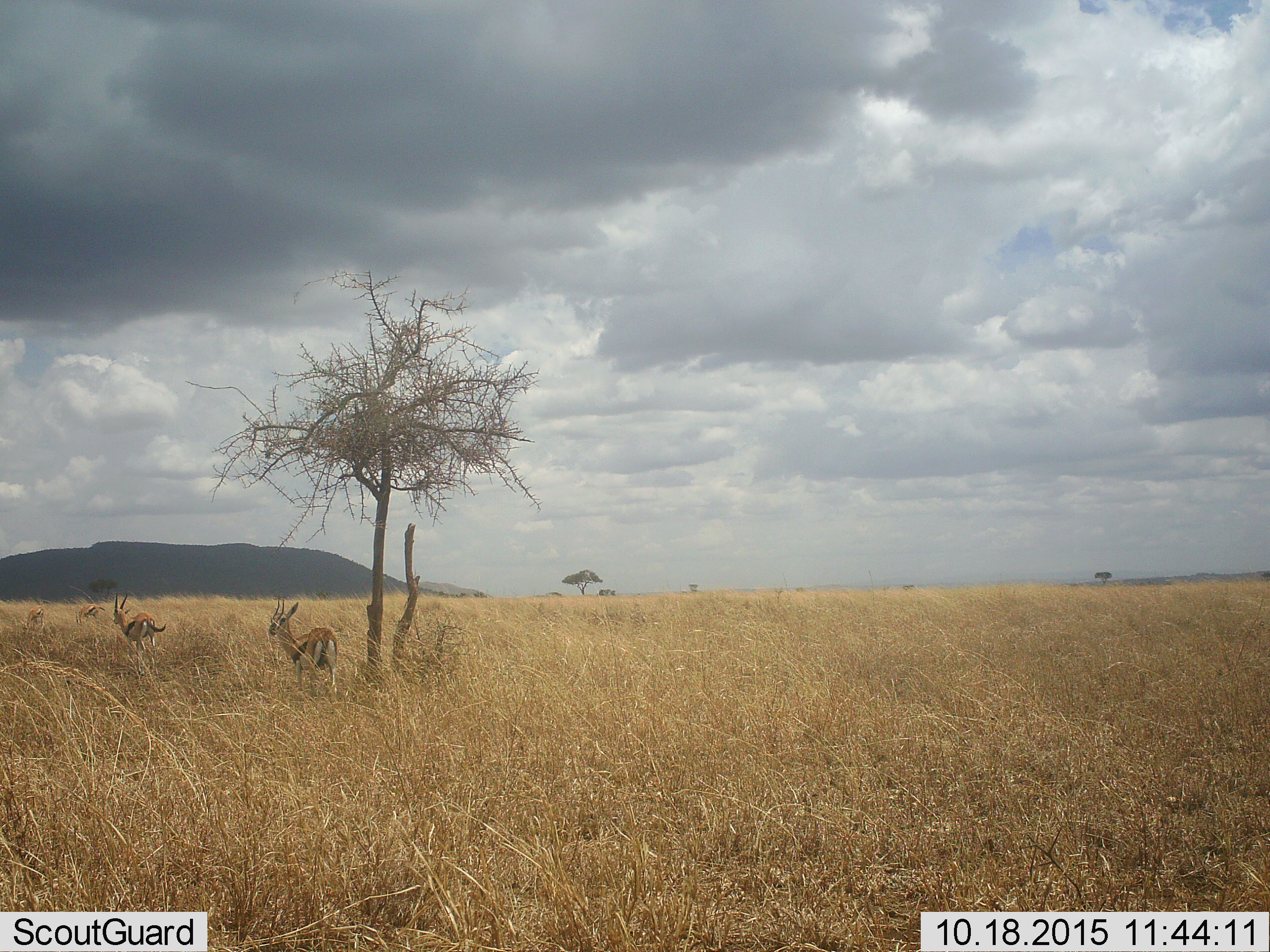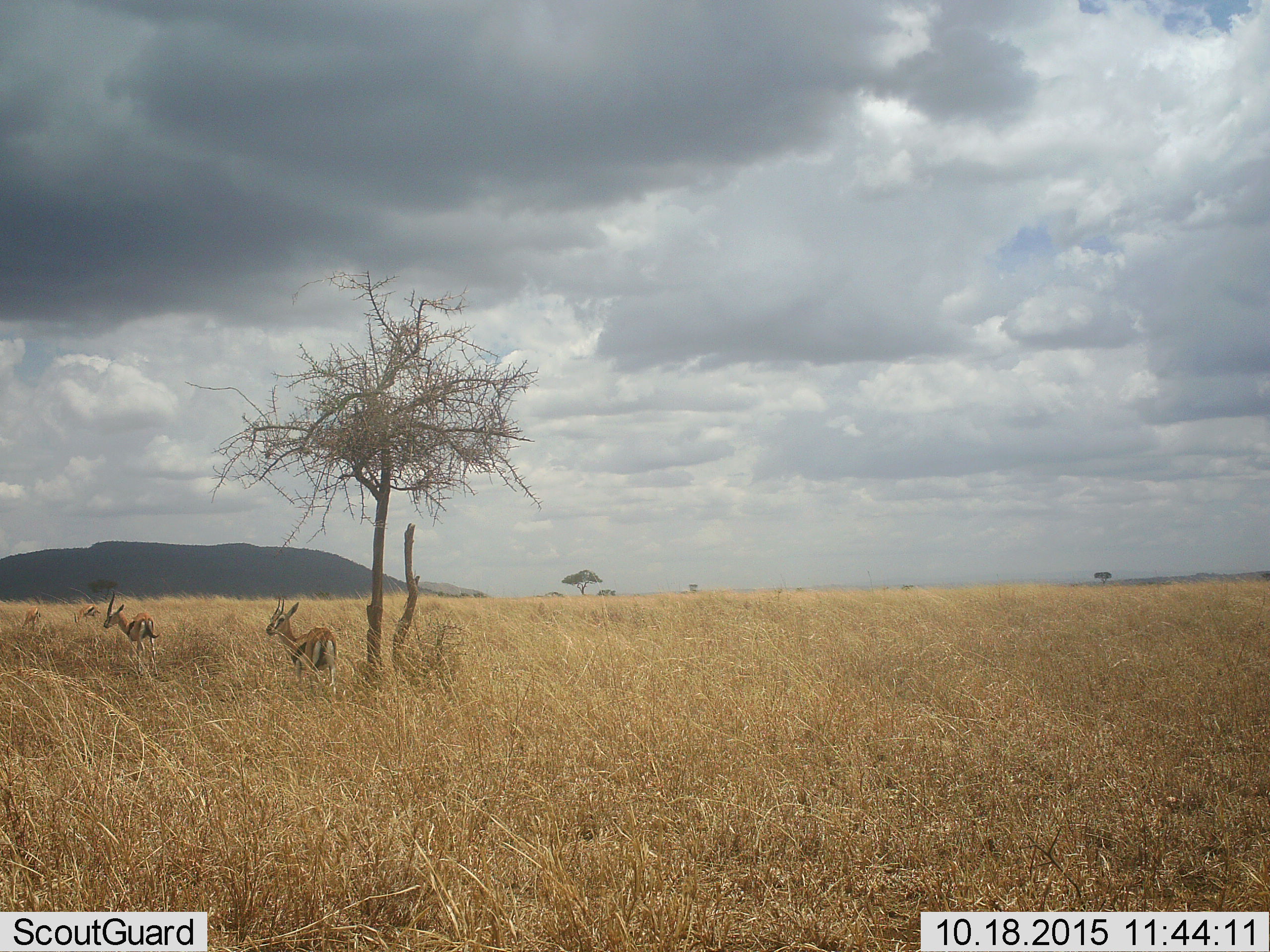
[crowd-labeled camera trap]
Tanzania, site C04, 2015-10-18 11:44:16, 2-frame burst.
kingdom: Animalia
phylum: Chordata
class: Mammalia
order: Artiodactyla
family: Bovidae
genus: Eudorcas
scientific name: Eudorcas thomsonii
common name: thomson's gazelle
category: gazellethomsons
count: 4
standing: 94%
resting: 0%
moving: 31%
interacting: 0%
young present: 0%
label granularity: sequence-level